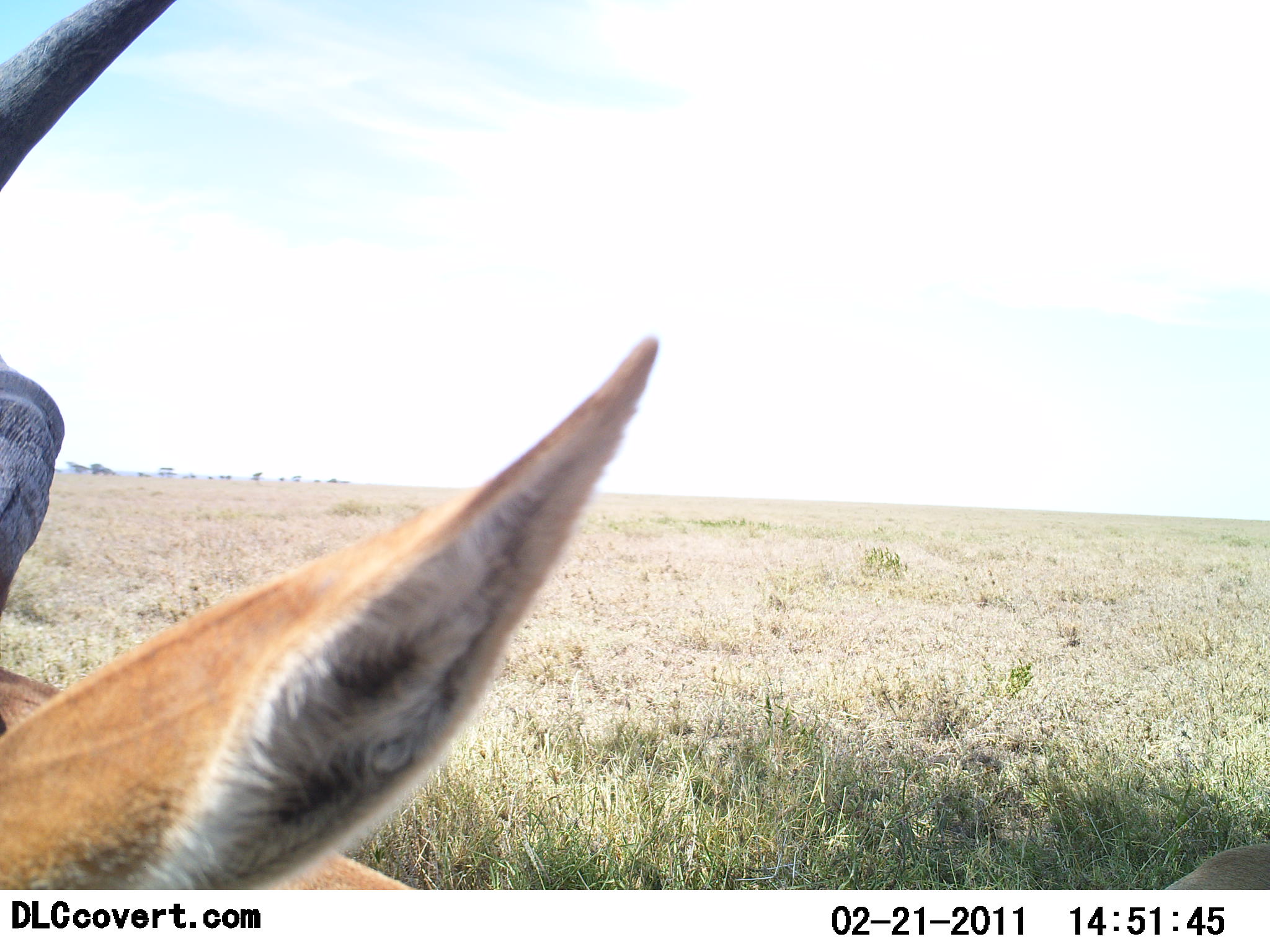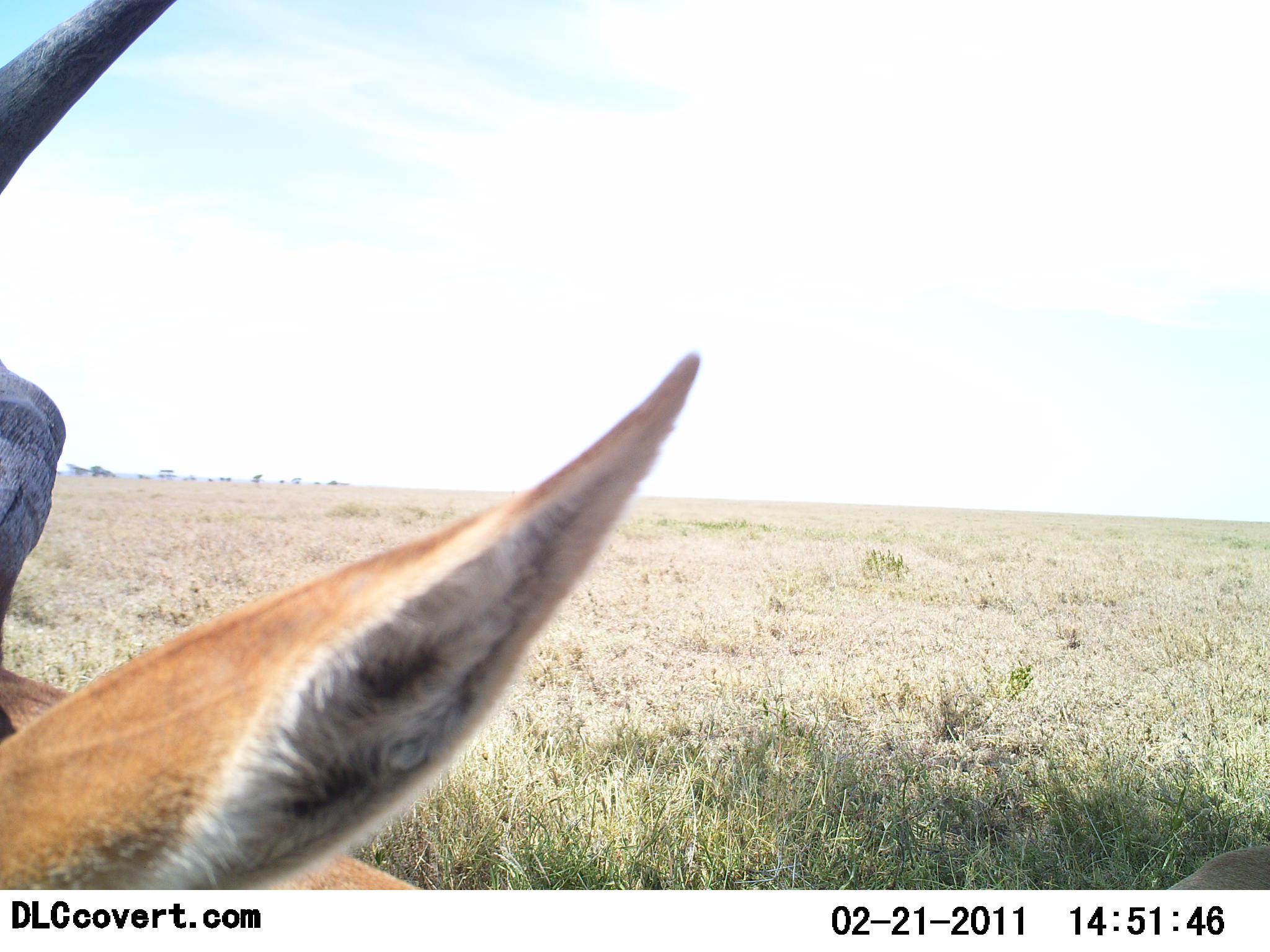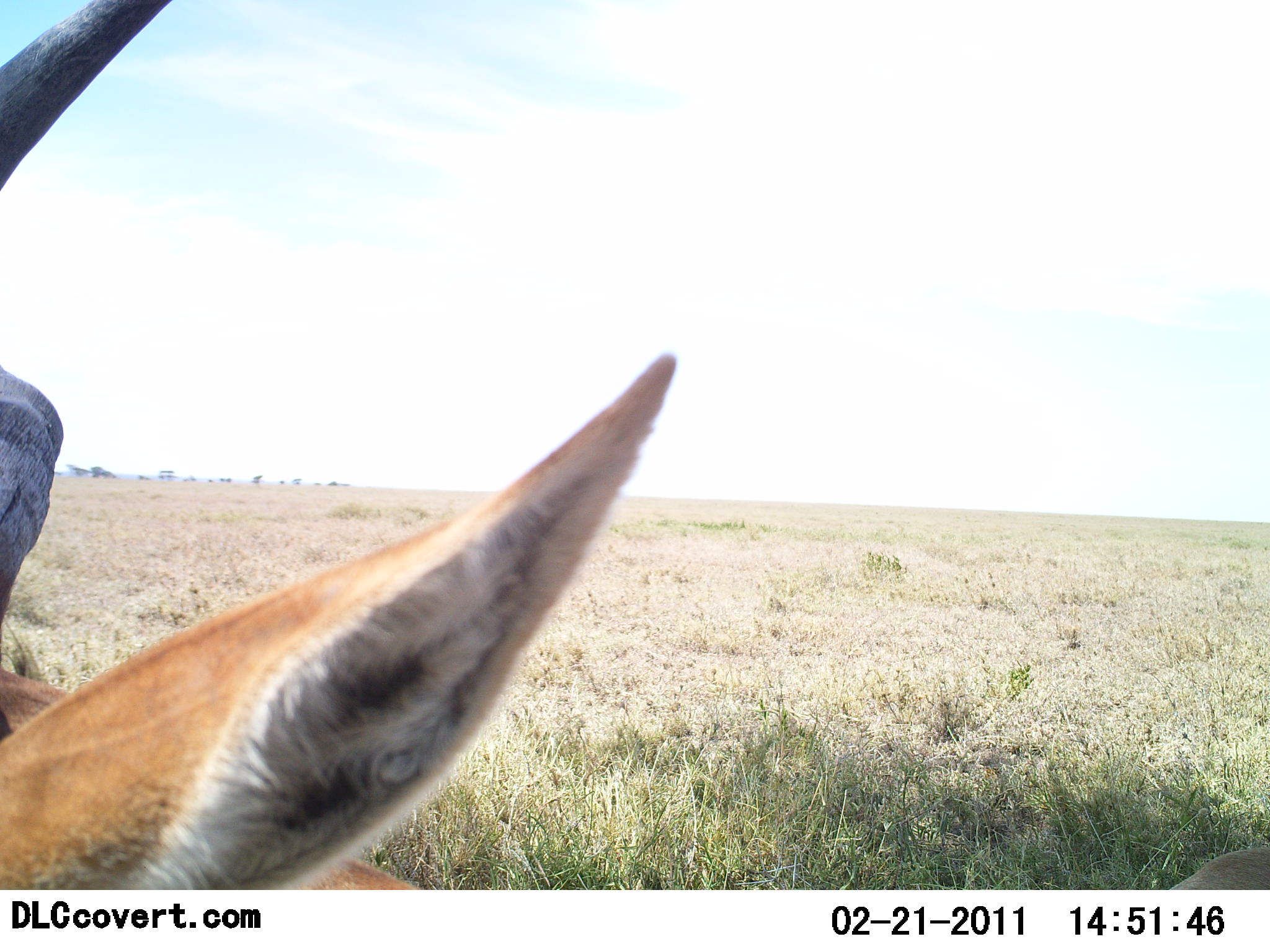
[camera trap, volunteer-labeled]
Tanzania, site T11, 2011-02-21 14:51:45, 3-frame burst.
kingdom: Animalia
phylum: Chordata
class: Mammalia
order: Artiodactyla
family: Bovidae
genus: Alcelaphus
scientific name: Alcelaphus buselaphus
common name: hartebeest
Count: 1.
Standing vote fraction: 100%.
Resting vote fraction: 0%.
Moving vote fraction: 0%.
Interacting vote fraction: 0%.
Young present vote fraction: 0%.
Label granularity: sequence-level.